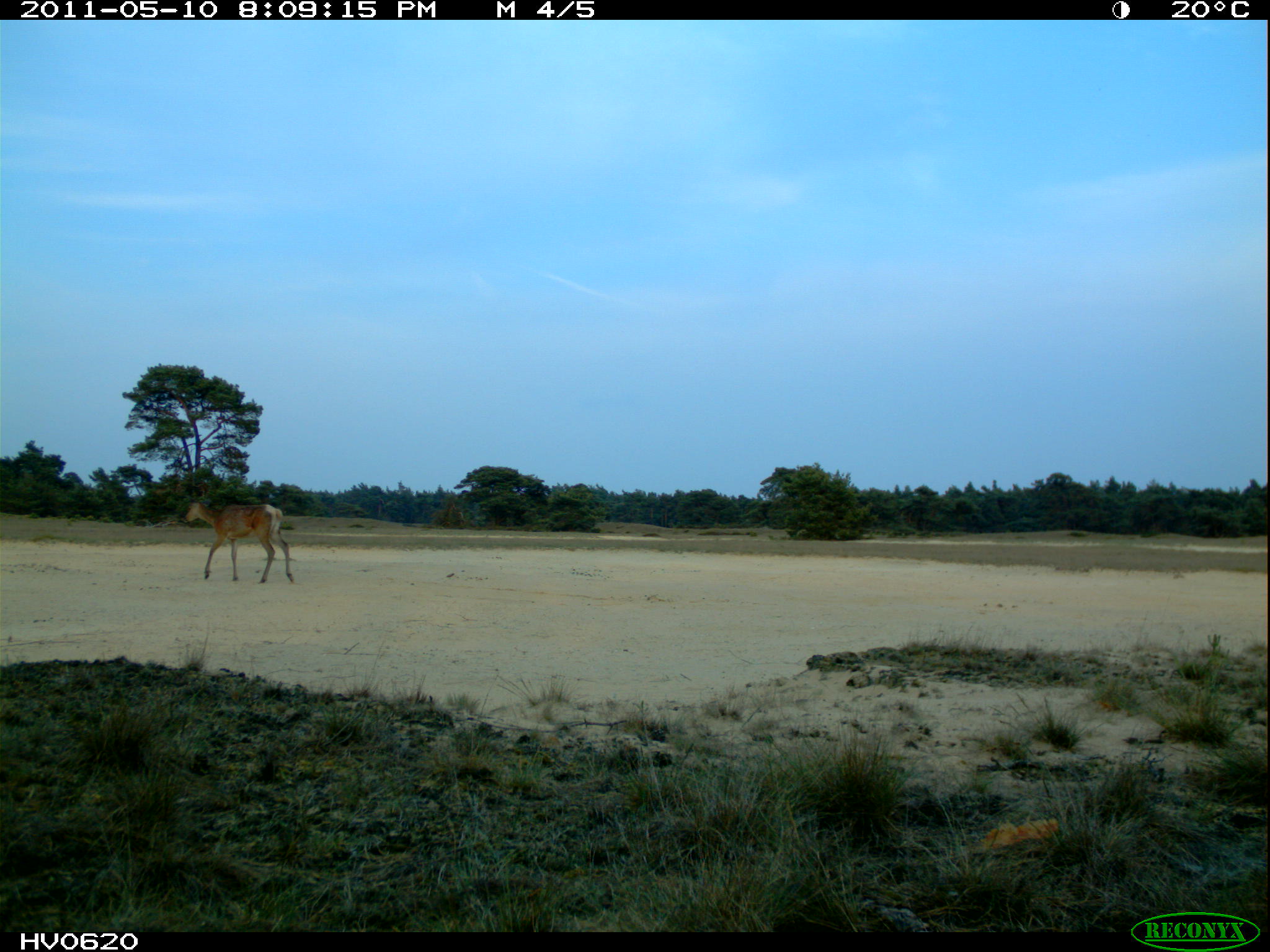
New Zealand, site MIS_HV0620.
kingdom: Animalia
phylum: Chordata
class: Mammalia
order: Artiodactyla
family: Cervidae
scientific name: Cervidae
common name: deer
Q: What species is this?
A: Deer (Cervidae).